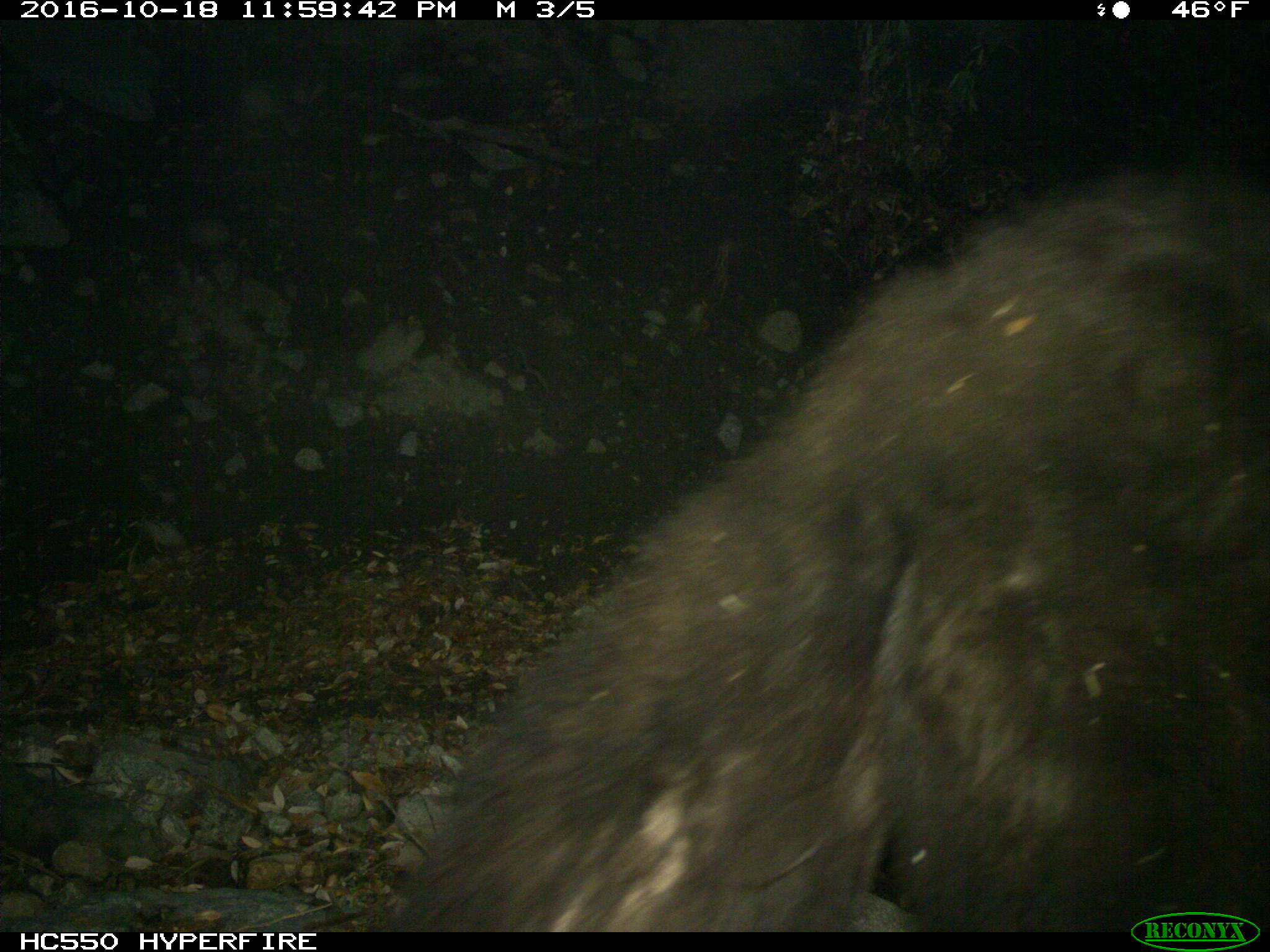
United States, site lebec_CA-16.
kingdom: Animalia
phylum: Chordata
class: Mammalia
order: Carnivora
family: Ursidae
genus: Ursus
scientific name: Ursus americanus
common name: american black bear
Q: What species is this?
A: Ursus americanus (american black bear).